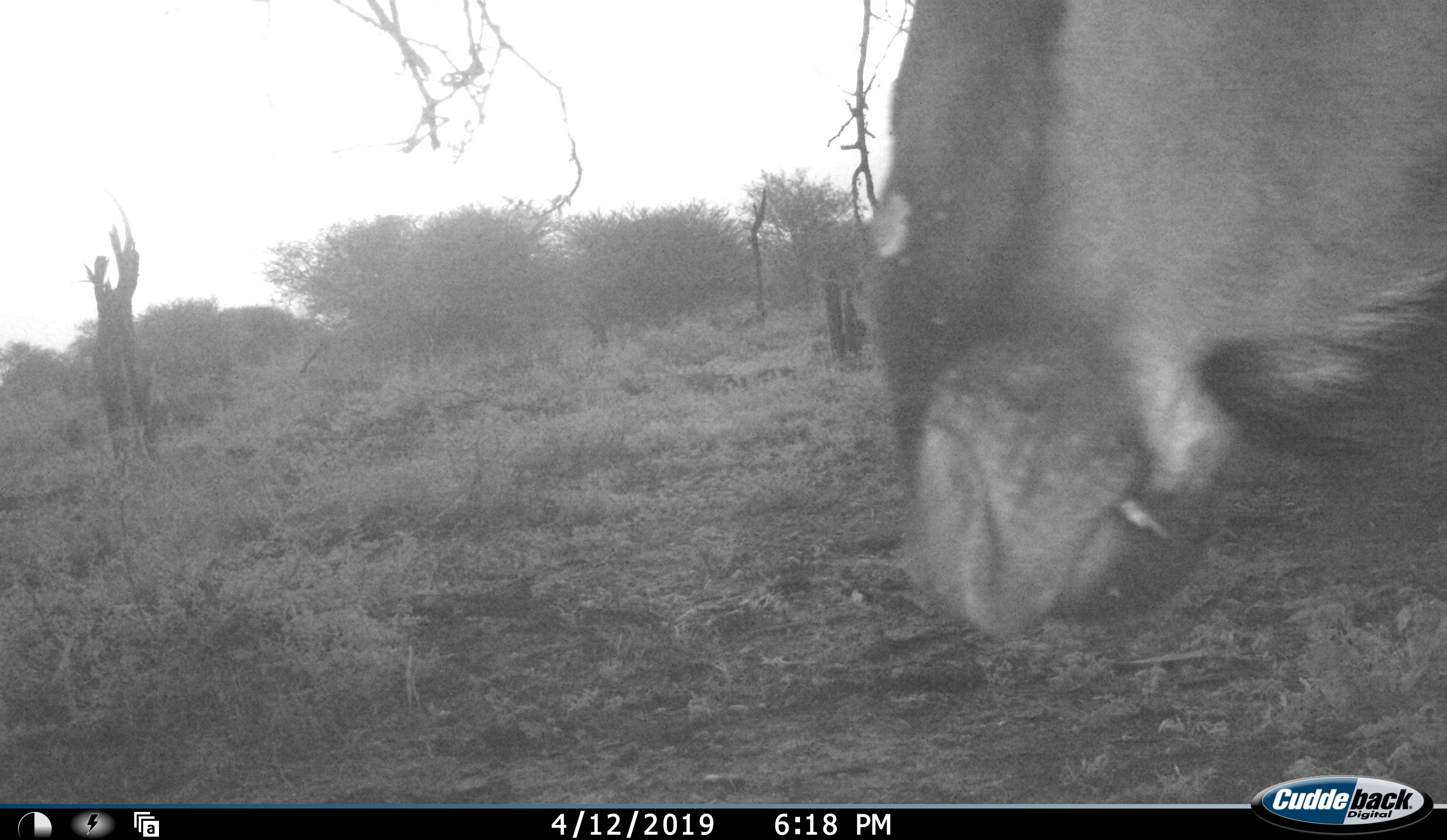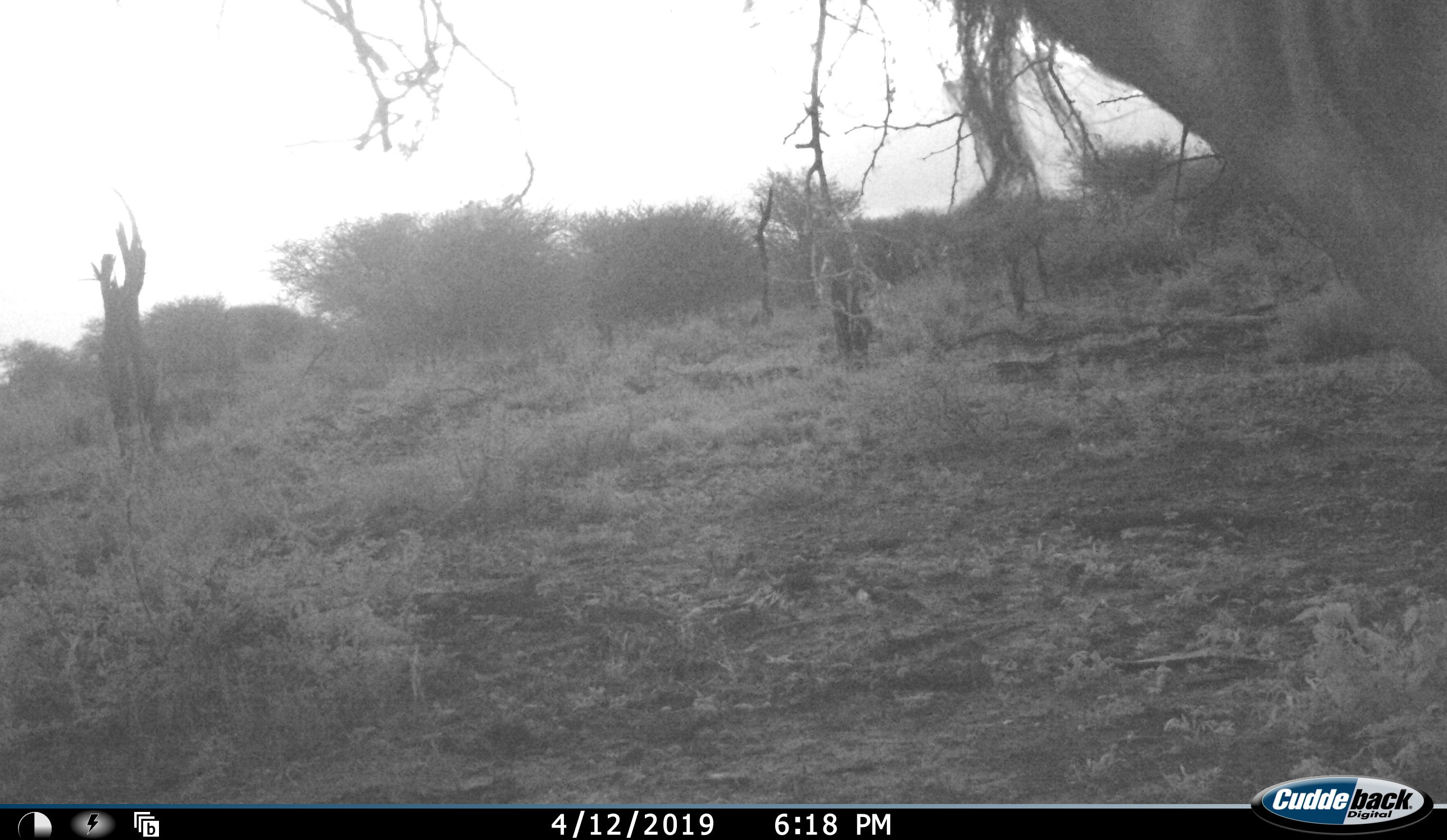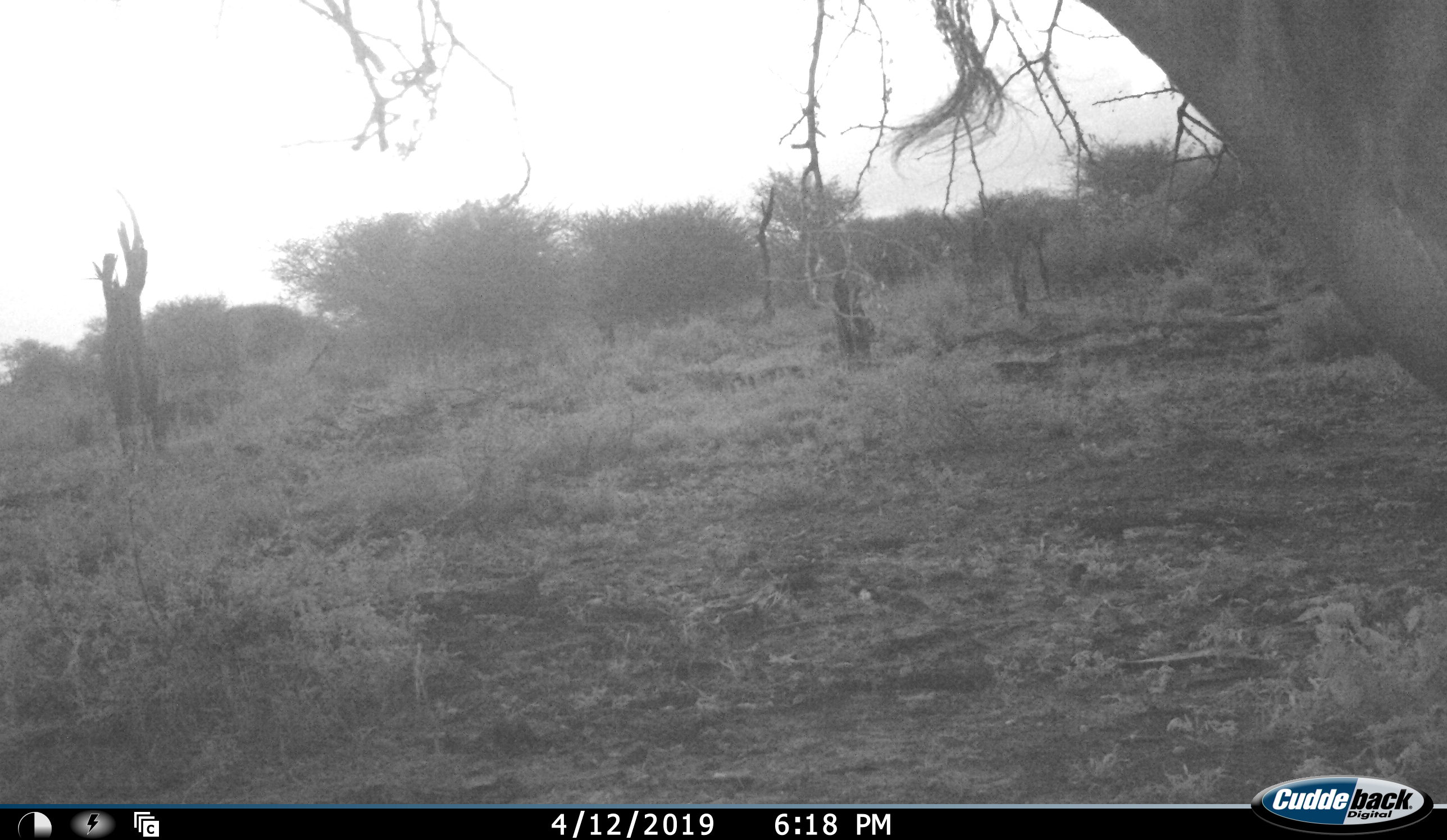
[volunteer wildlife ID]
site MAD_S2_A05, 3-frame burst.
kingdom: Animalia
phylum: Chordata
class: Mammalia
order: Artiodactyla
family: Bovidae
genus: Connochaetes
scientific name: Connochaetes taurinus taurinus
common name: blue wildebeest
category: wildebeestblue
Wildebeestblue (blue wildebeest) (Connochaetes taurinus taurinus), count 1. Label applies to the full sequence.